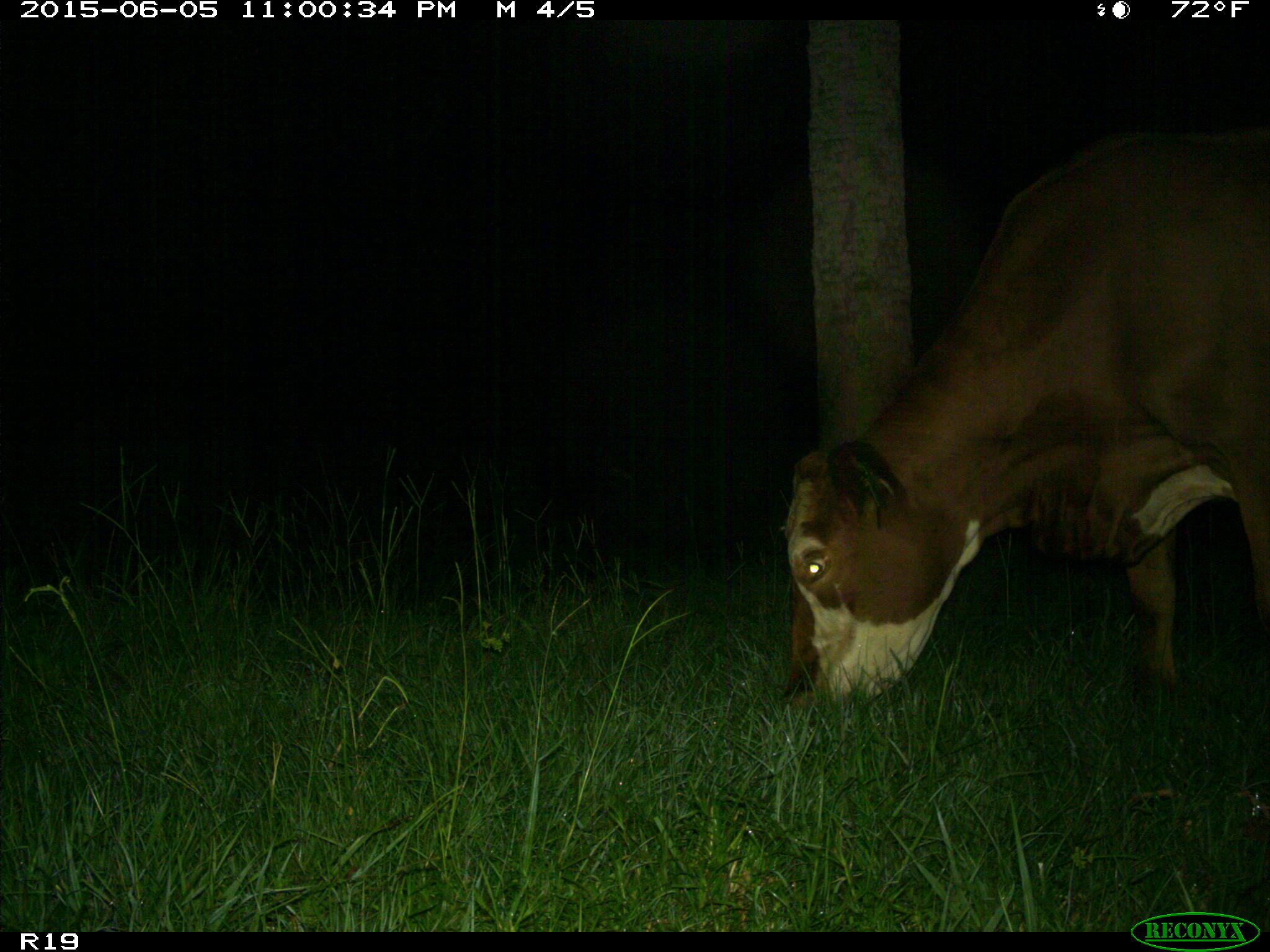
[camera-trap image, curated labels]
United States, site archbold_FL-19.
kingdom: Animalia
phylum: Chordata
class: Mammalia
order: Artiodactyla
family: Bovidae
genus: Bos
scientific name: Bos taurus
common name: domestic cow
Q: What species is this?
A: Bos taurus (domestic cow).